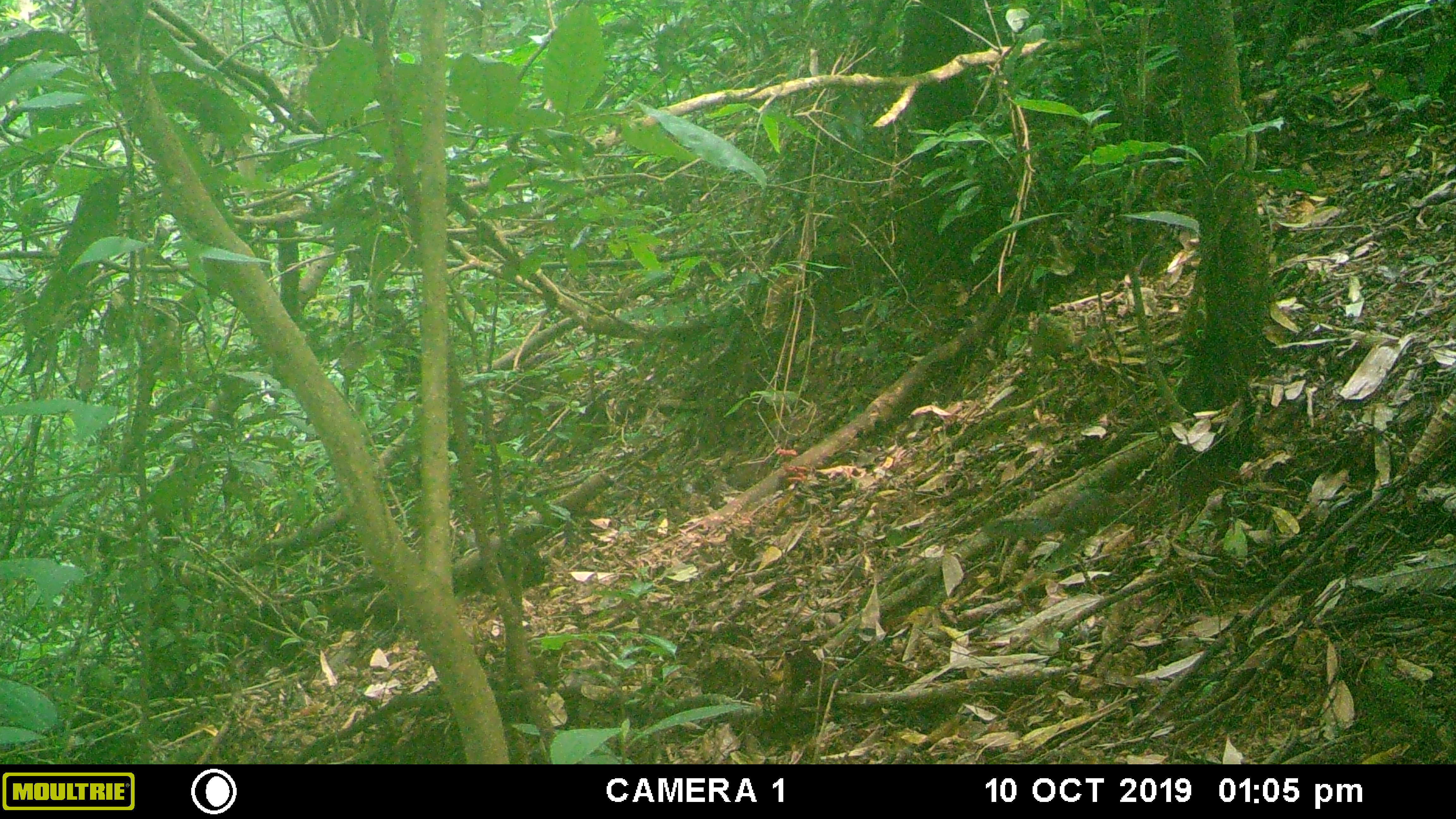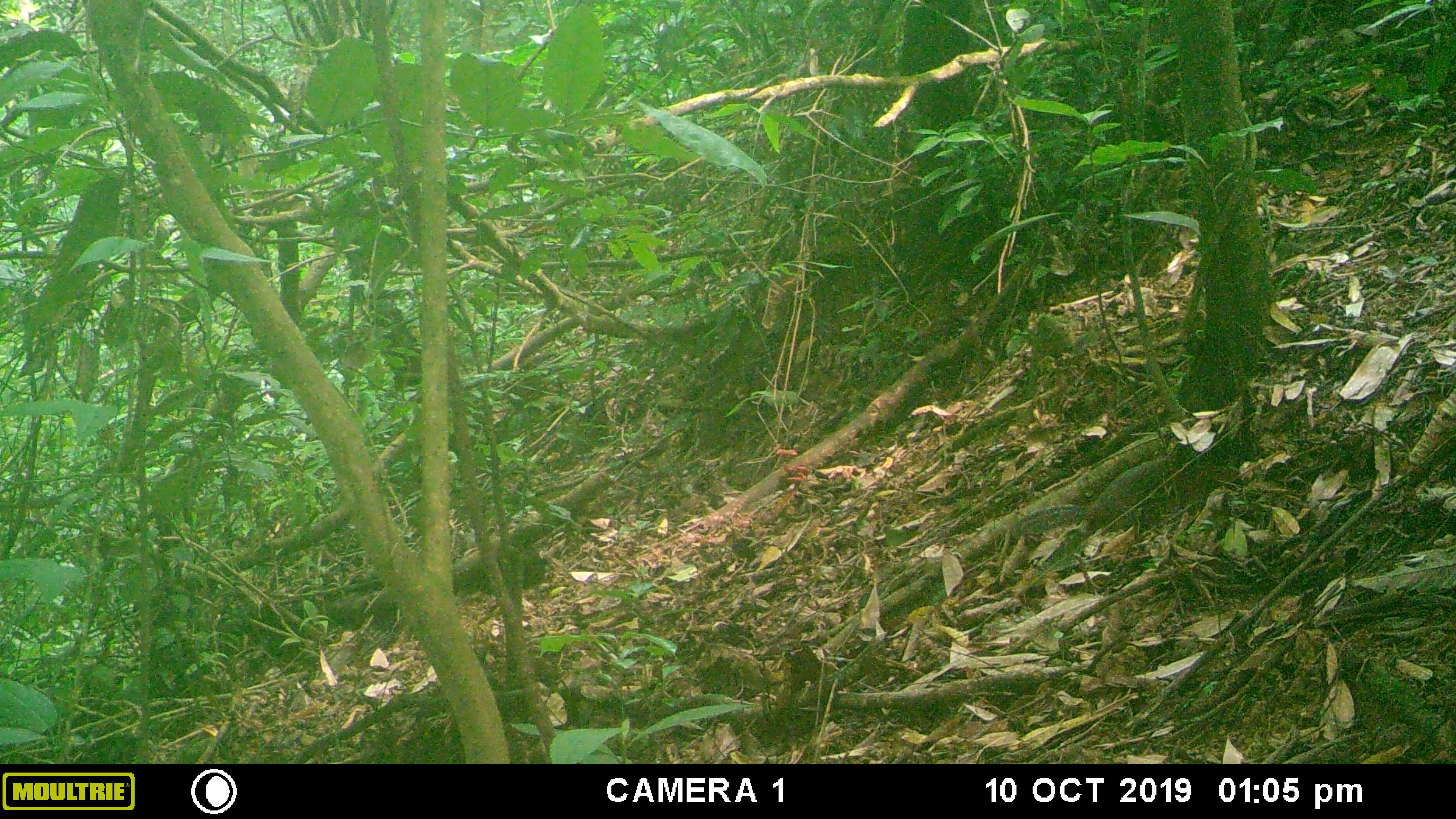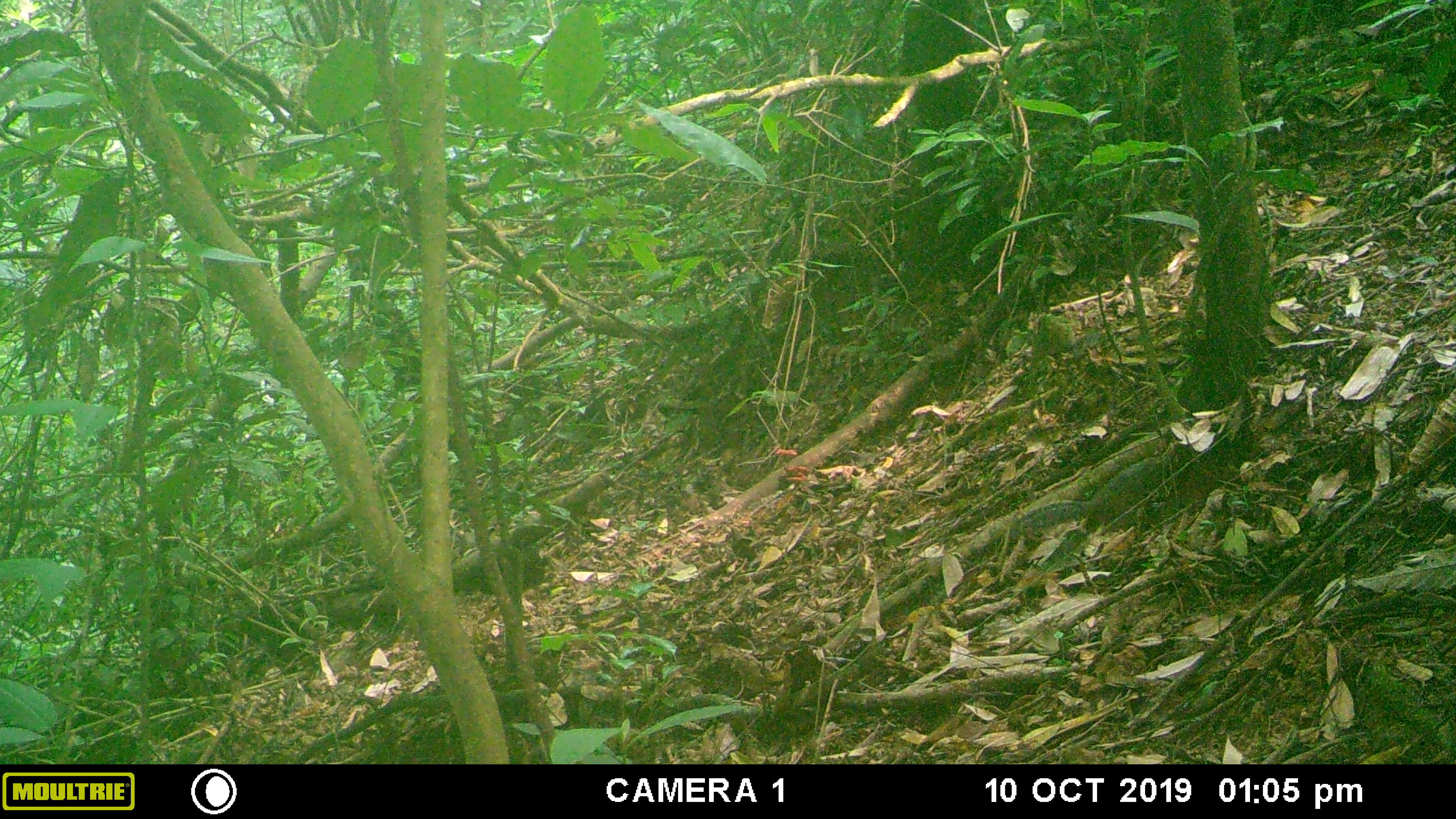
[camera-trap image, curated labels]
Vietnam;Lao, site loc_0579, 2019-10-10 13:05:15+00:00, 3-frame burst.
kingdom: Animalia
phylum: Chordata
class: Mammalia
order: Rodentia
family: Sciuridae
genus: Dremomys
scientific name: Dremomys rufigenis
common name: red-cheeked squirrel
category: red cheeked squirrel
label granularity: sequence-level